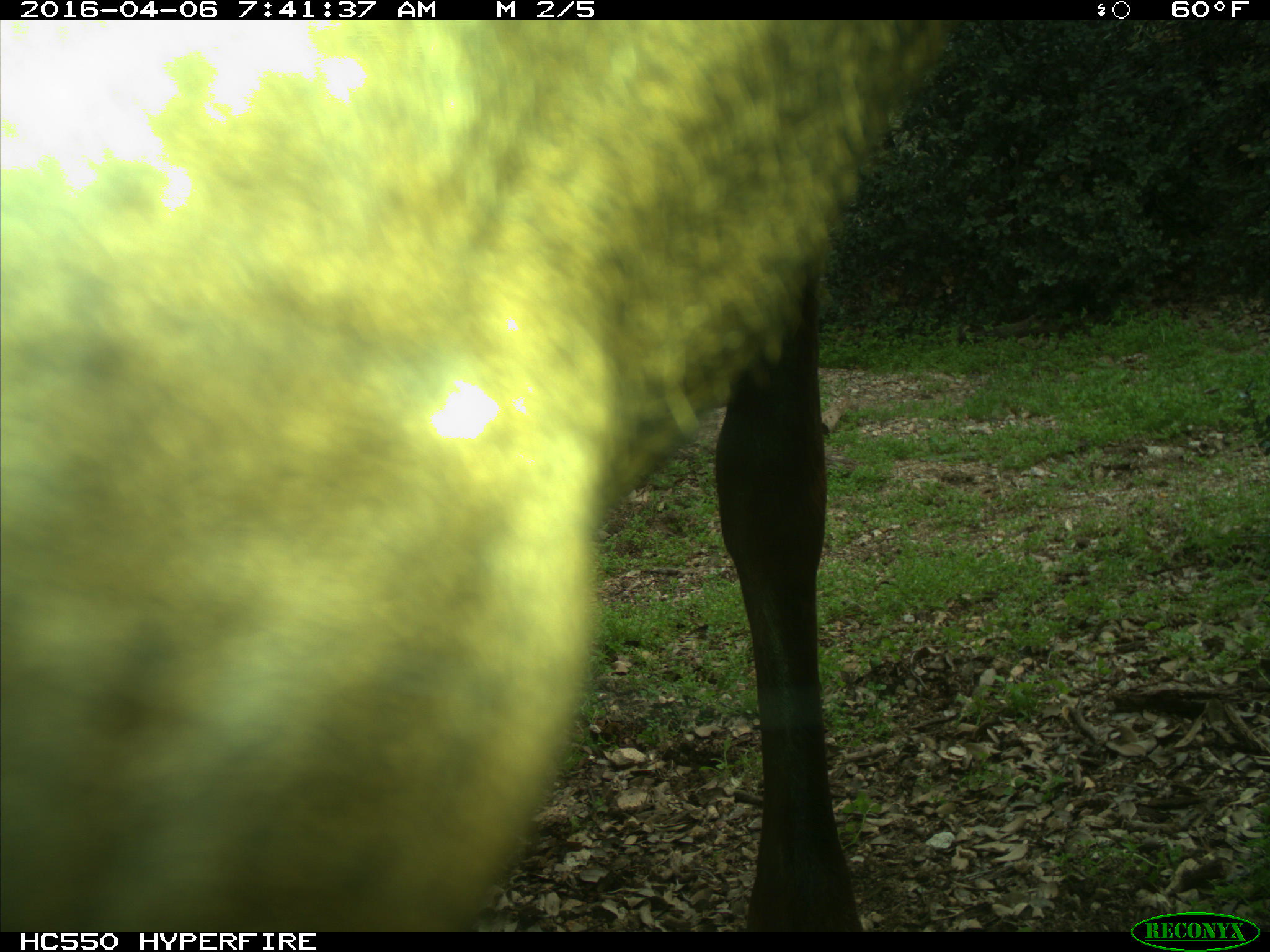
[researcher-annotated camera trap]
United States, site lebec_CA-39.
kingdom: Animalia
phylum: Chordata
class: Mammalia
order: Artiodactyla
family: Cervidae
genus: Cervus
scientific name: Cervus canadensis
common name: elk